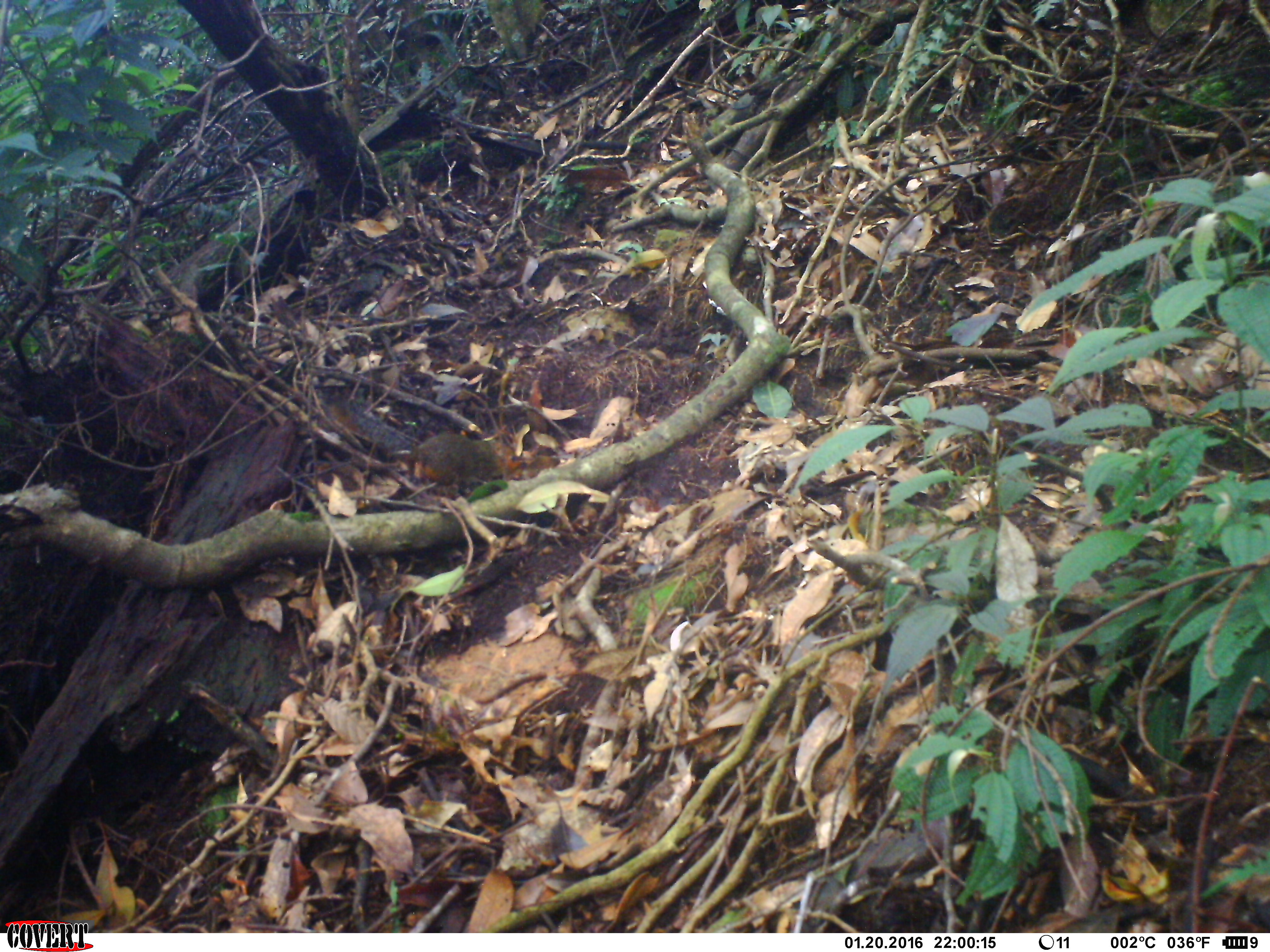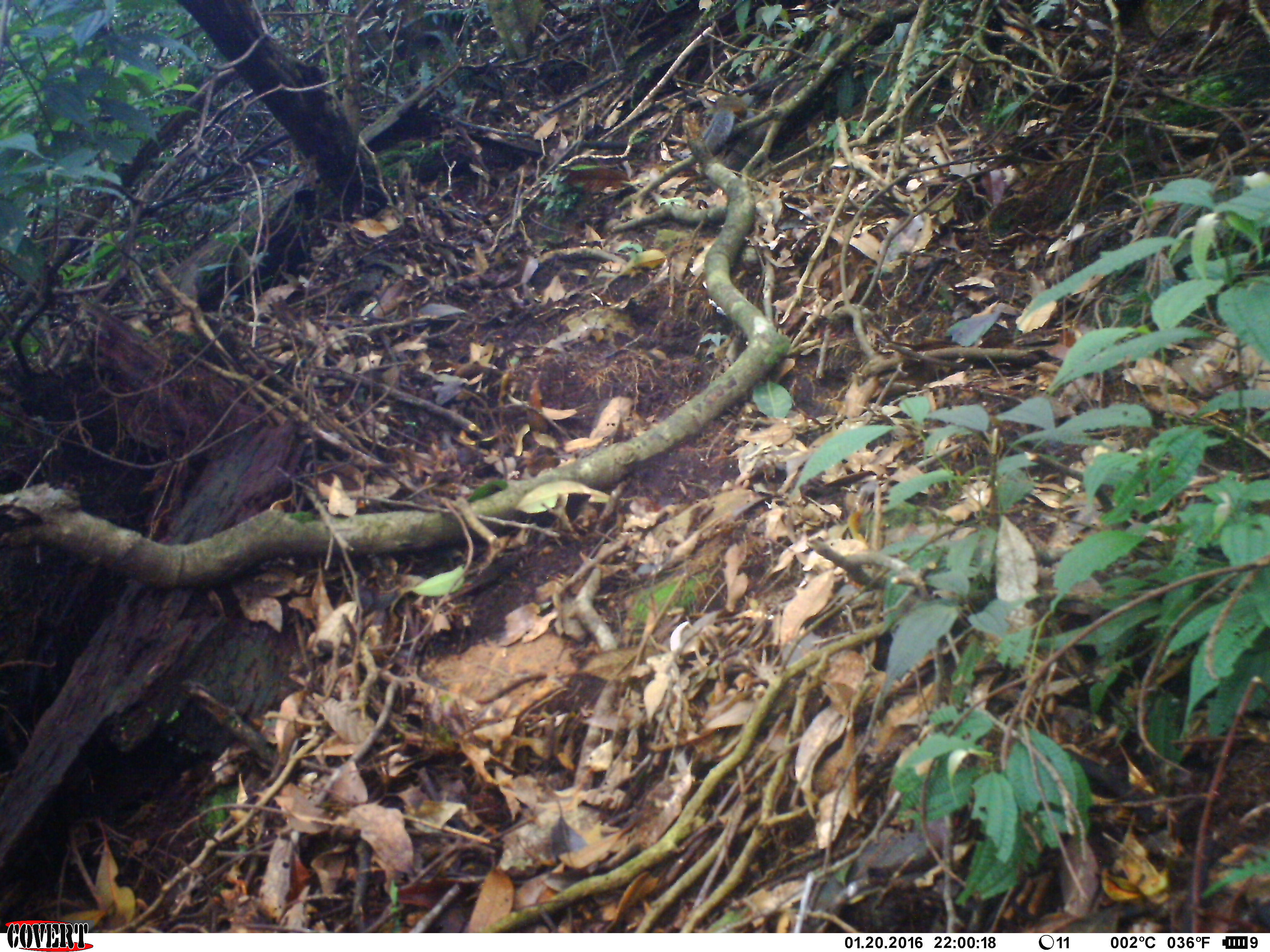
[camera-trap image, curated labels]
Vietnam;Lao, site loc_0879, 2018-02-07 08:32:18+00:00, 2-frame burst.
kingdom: Animalia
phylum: Chordata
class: Mammalia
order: Rodentia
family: Sciuridae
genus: Dremomys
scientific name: Dremomys rufigenis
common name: red-cheeked squirrel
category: red cheeked squirrel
Red cheeked squirrel (red-cheeked squirrel) (Dremomys rufigenis). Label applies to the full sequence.